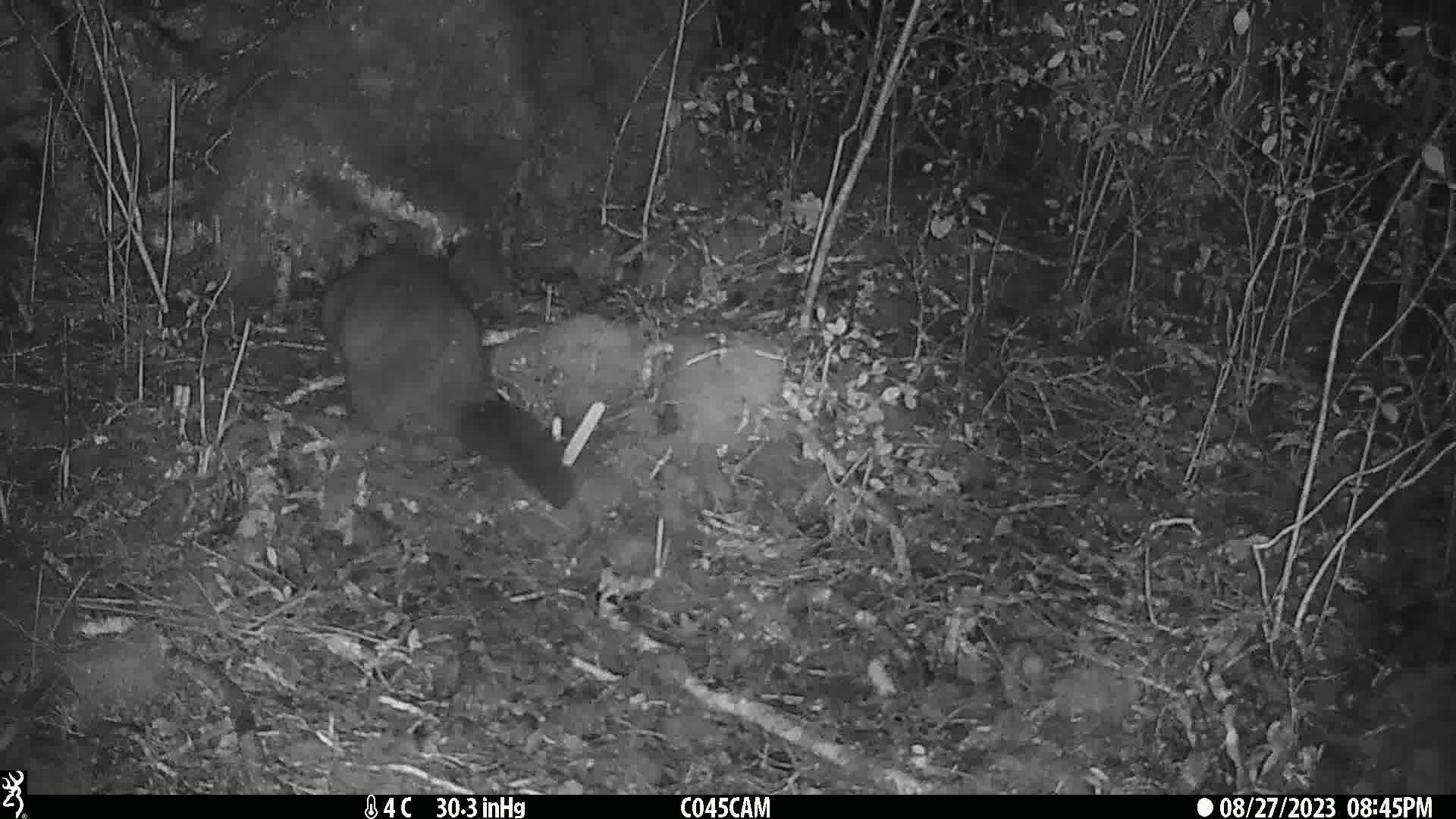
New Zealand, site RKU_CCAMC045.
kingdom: Animalia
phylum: Chordata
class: Mammalia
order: Diprotodontia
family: Phalangeridae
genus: Trichosurus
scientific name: Trichosurus vulpecula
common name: common brushtail possum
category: possum